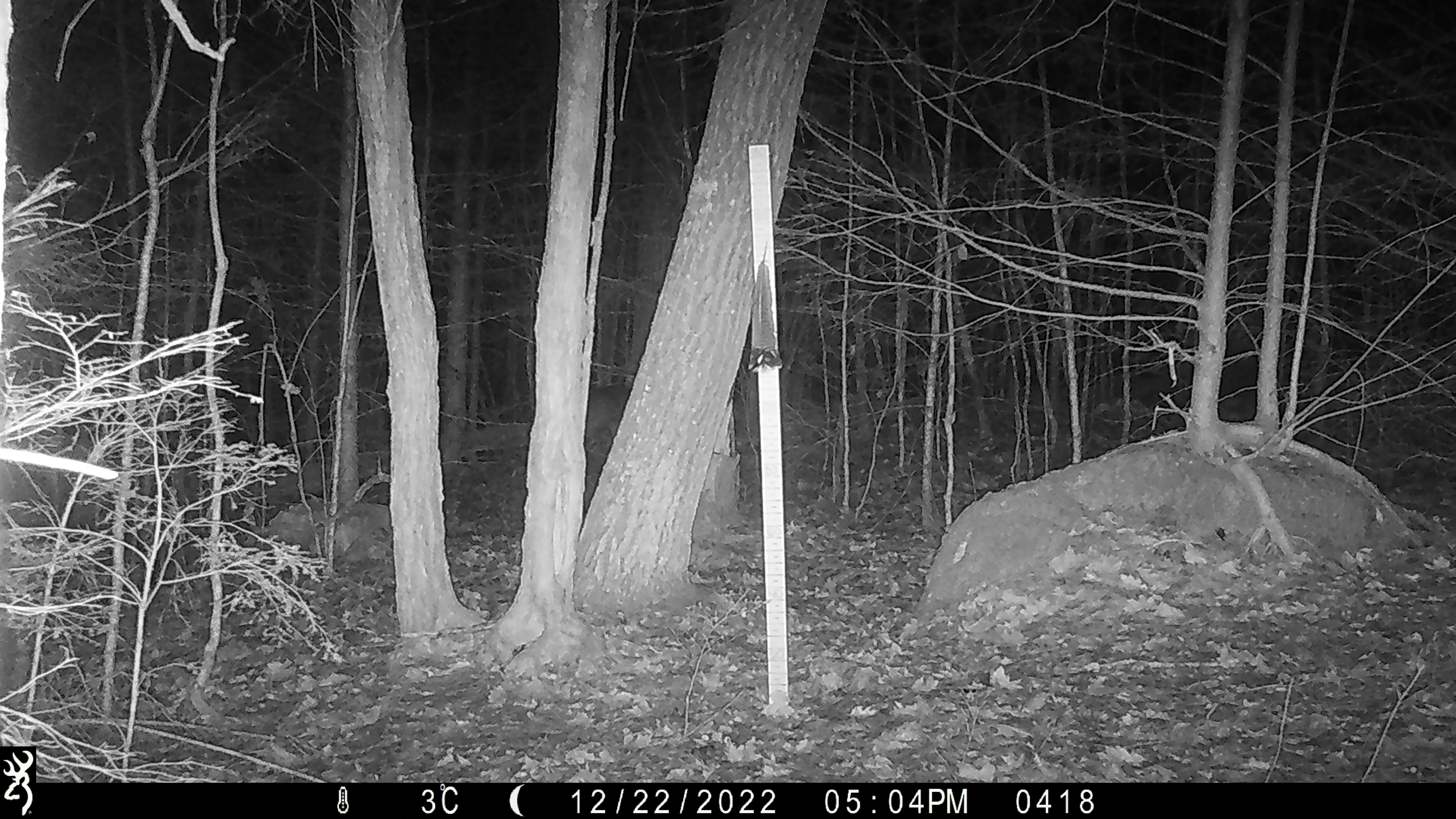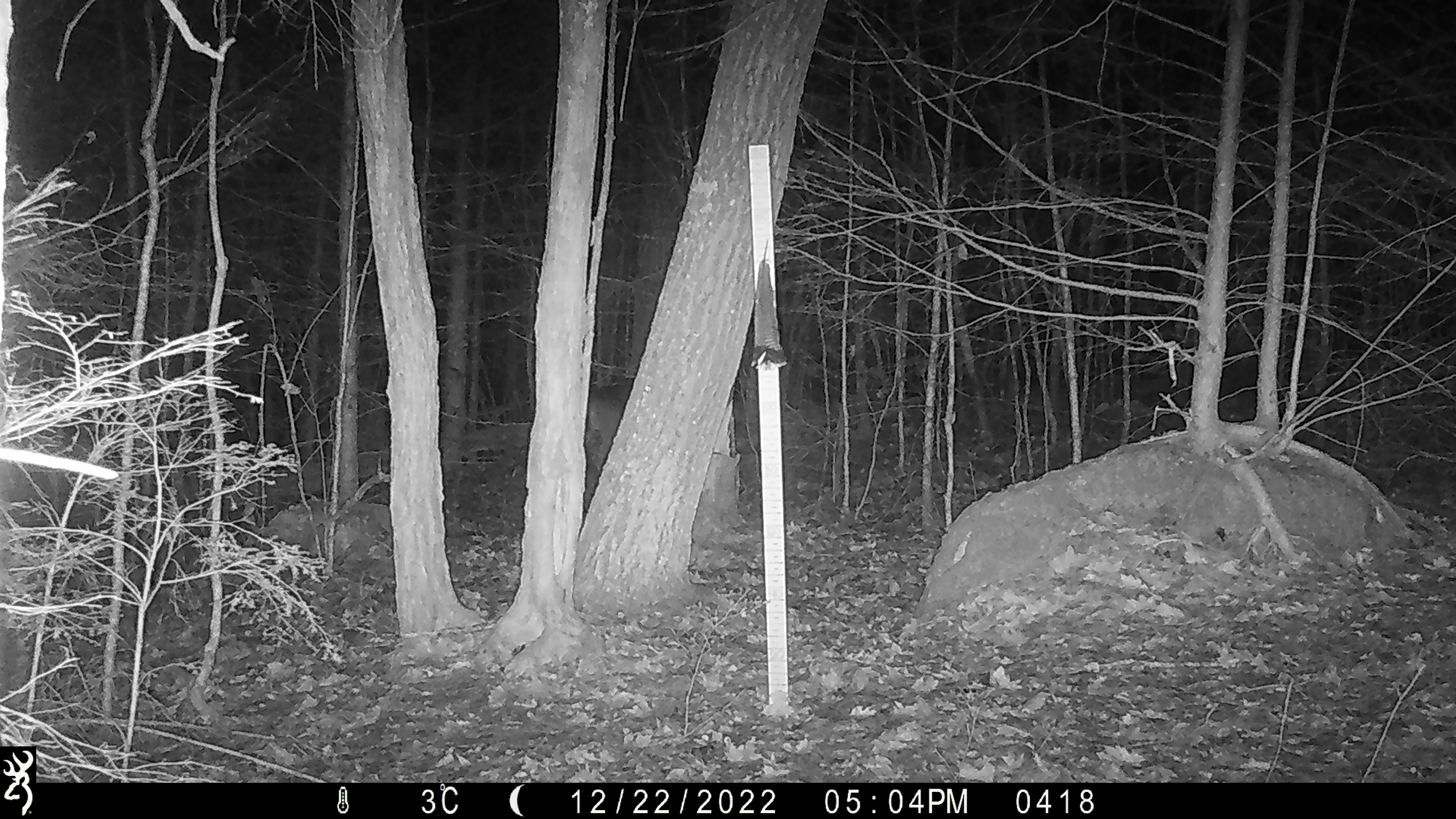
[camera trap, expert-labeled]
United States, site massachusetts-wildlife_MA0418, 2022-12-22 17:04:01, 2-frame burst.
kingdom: Animalia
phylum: Chordata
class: Mammalia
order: Carnivora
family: Canidae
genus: Canis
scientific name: Canis latrans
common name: coyote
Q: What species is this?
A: Coyote (Canis latrans).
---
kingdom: Animalia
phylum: Chordata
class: Mammalia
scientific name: Mammalia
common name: mammal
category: mammal sp.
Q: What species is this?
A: Mammal sp. (mammal) (Mammalia).